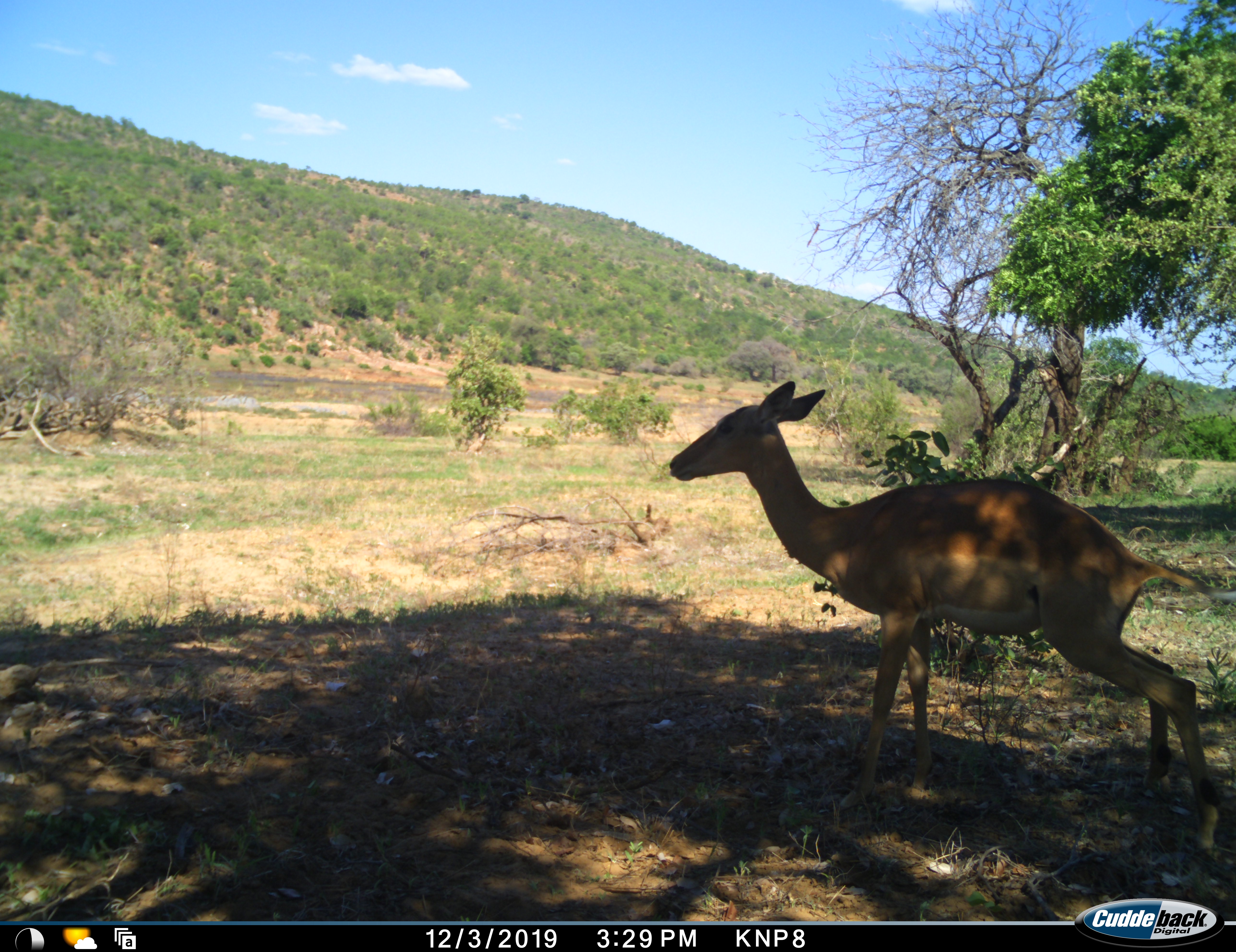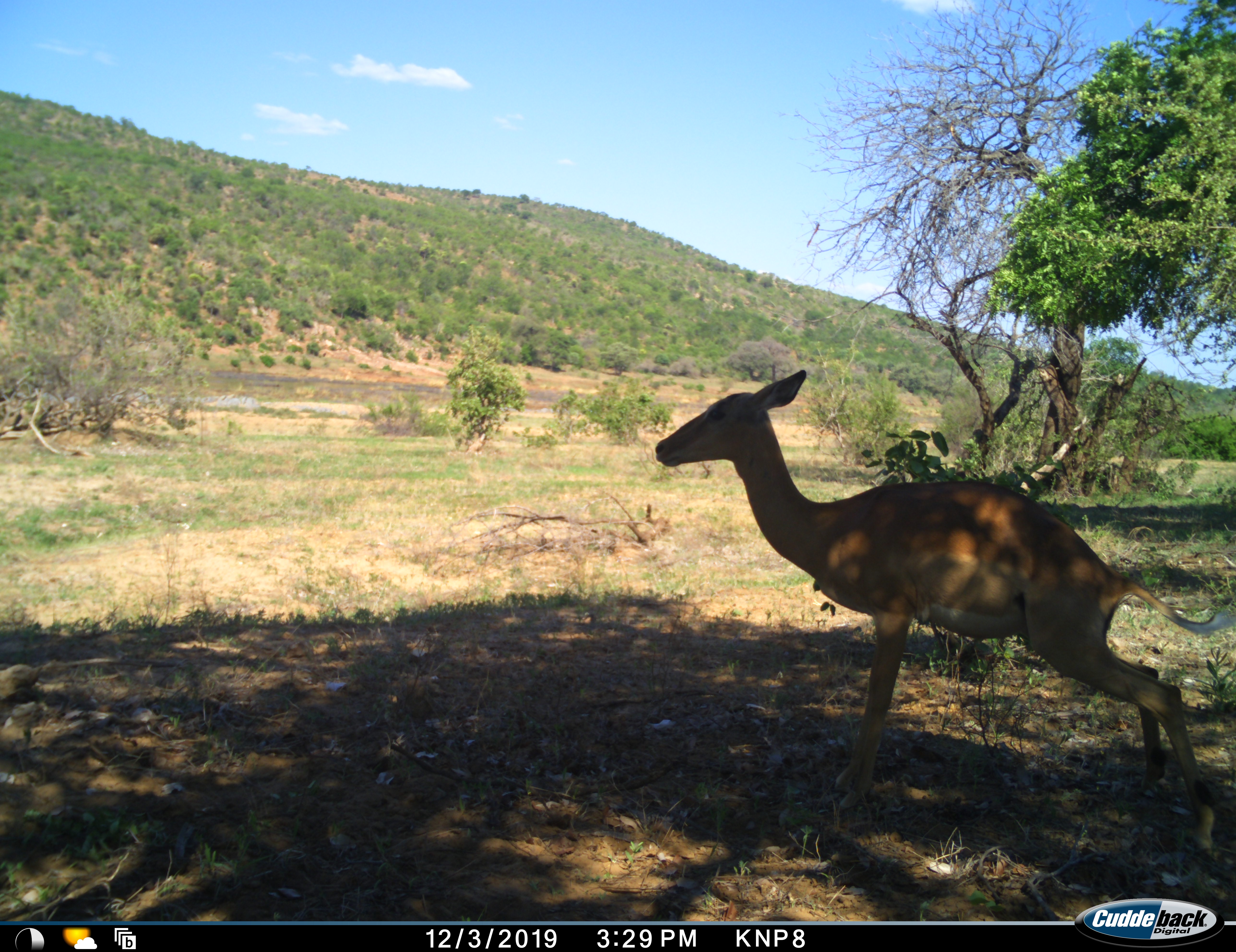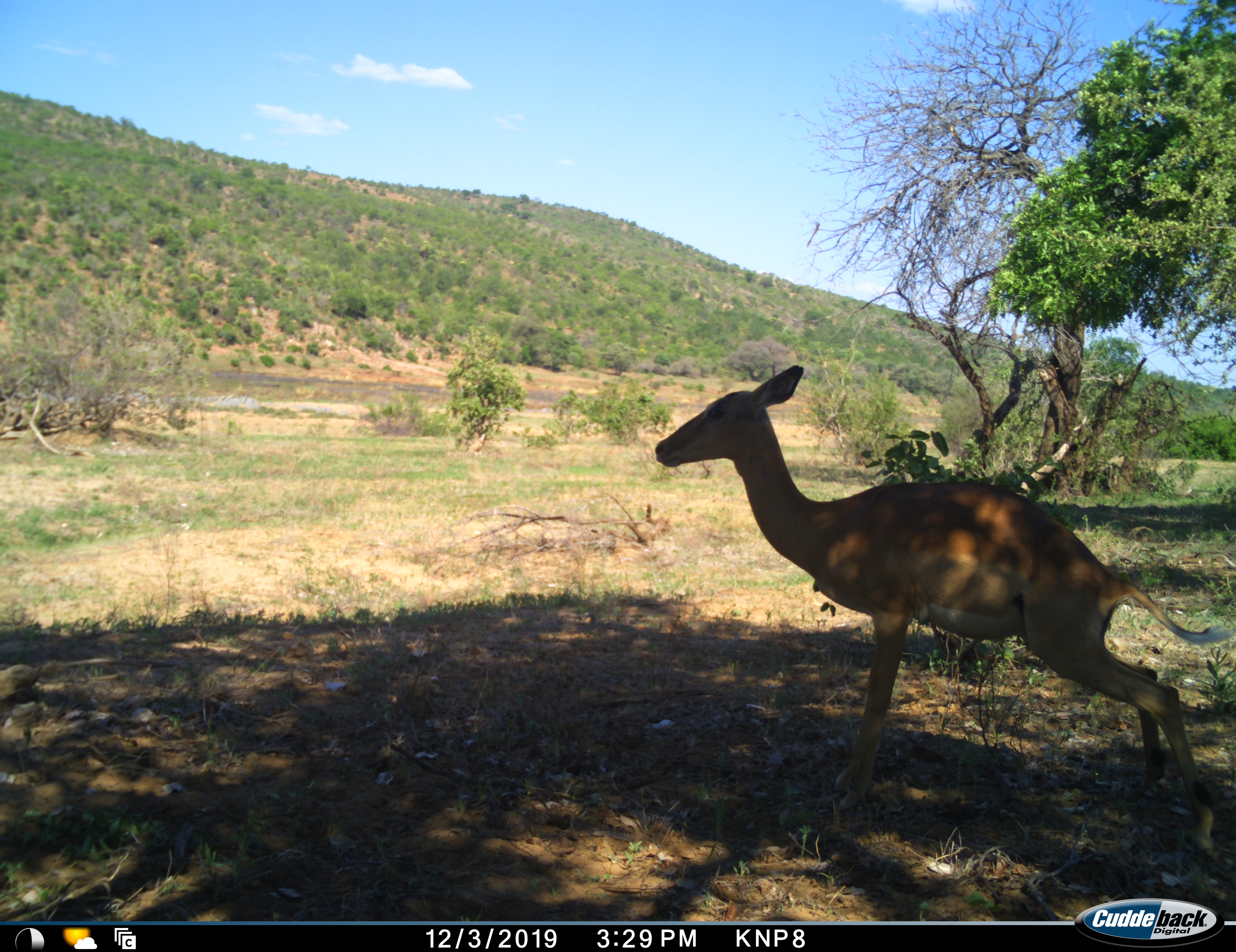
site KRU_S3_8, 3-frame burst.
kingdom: Animalia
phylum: Chordata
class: Mammalia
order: Artiodactyla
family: Bovidae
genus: Aepyceros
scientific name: Aepyceros melampus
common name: impala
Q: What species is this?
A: Impala (Aepyceros melampus).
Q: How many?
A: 1.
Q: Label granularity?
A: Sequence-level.